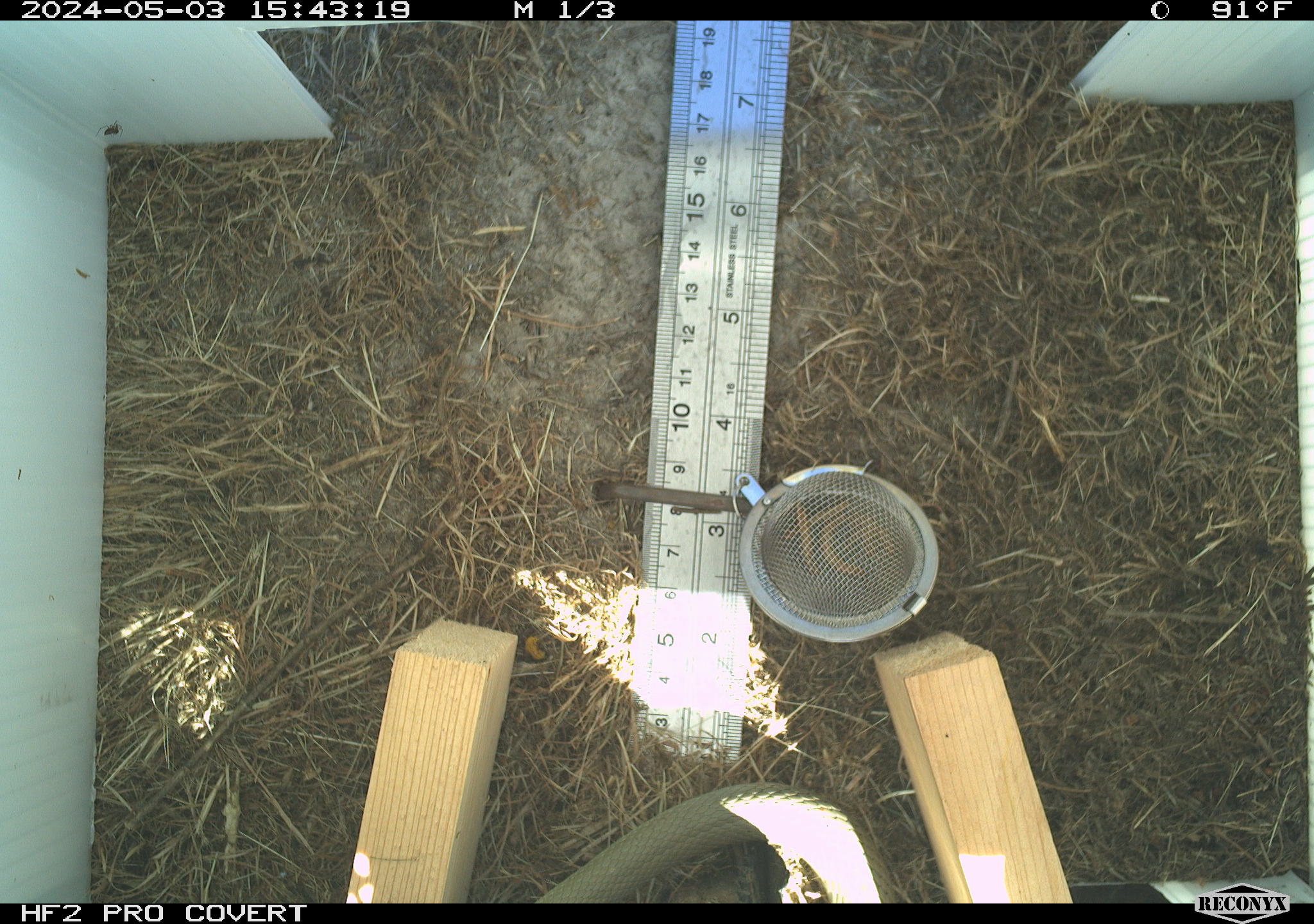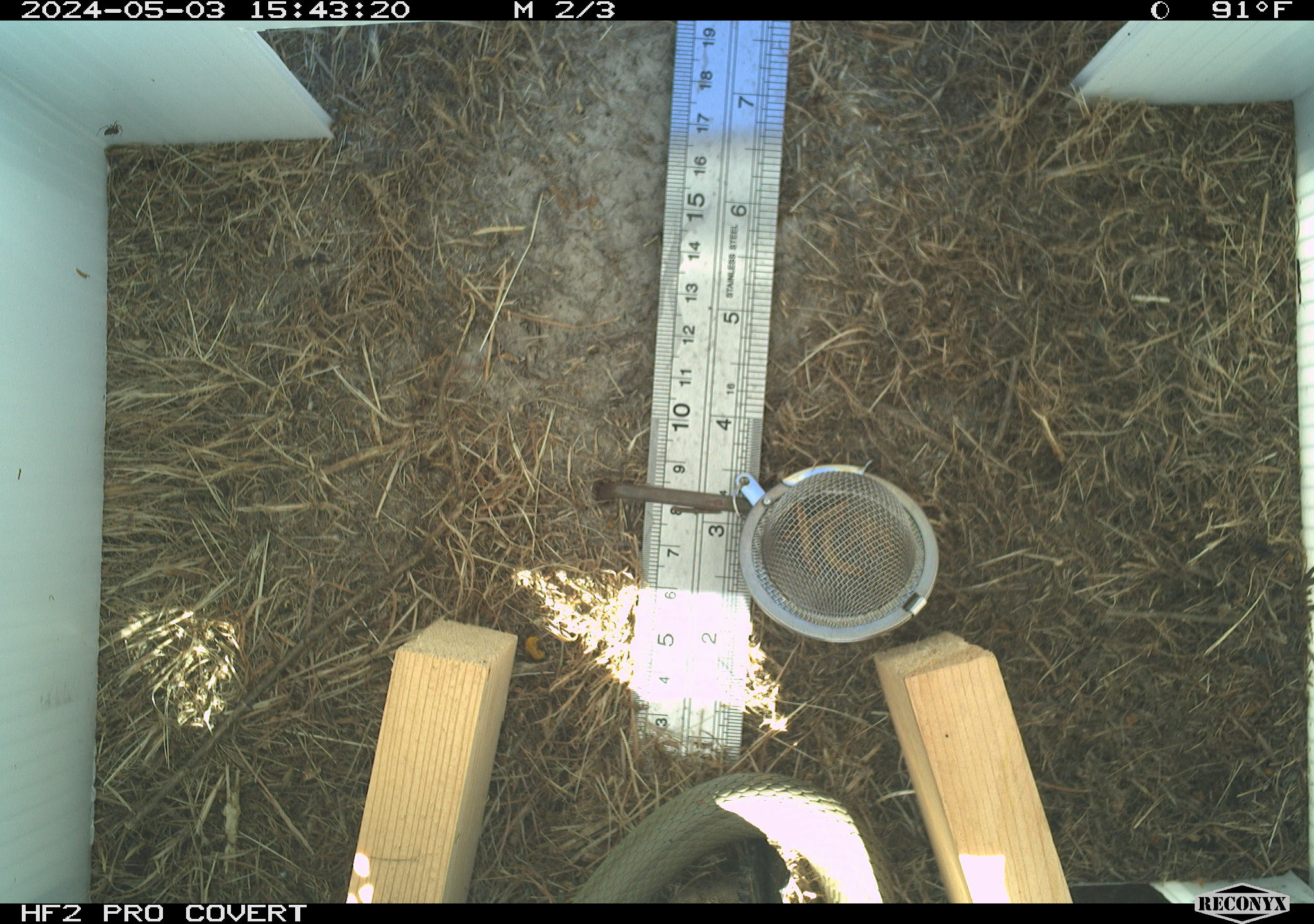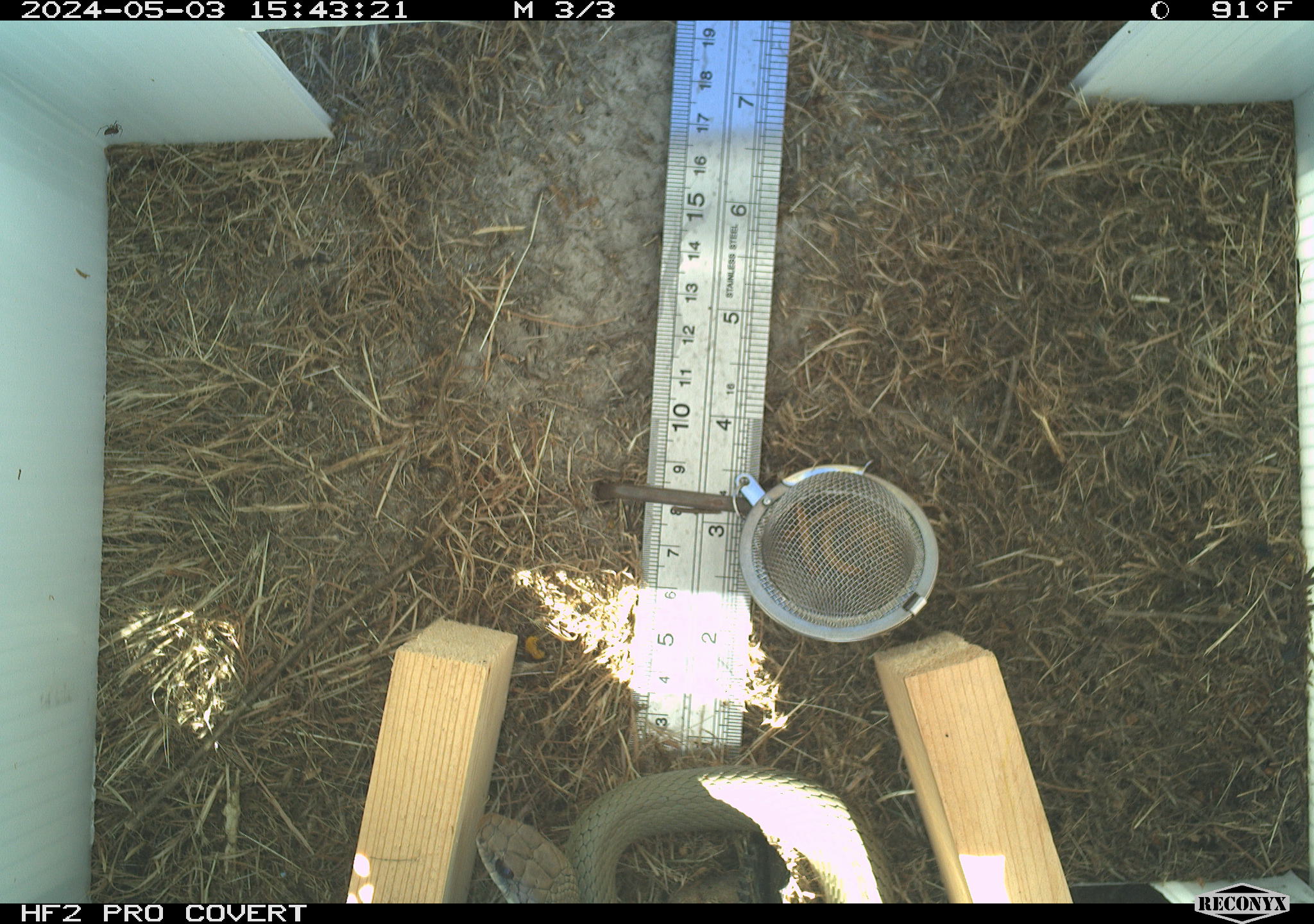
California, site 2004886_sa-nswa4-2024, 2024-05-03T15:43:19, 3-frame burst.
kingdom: Animalia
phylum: Chordata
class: Reptilia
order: Squamata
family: Colubridae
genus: Coluber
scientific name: Coluber constrictor mormon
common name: western yellow-bellied racer